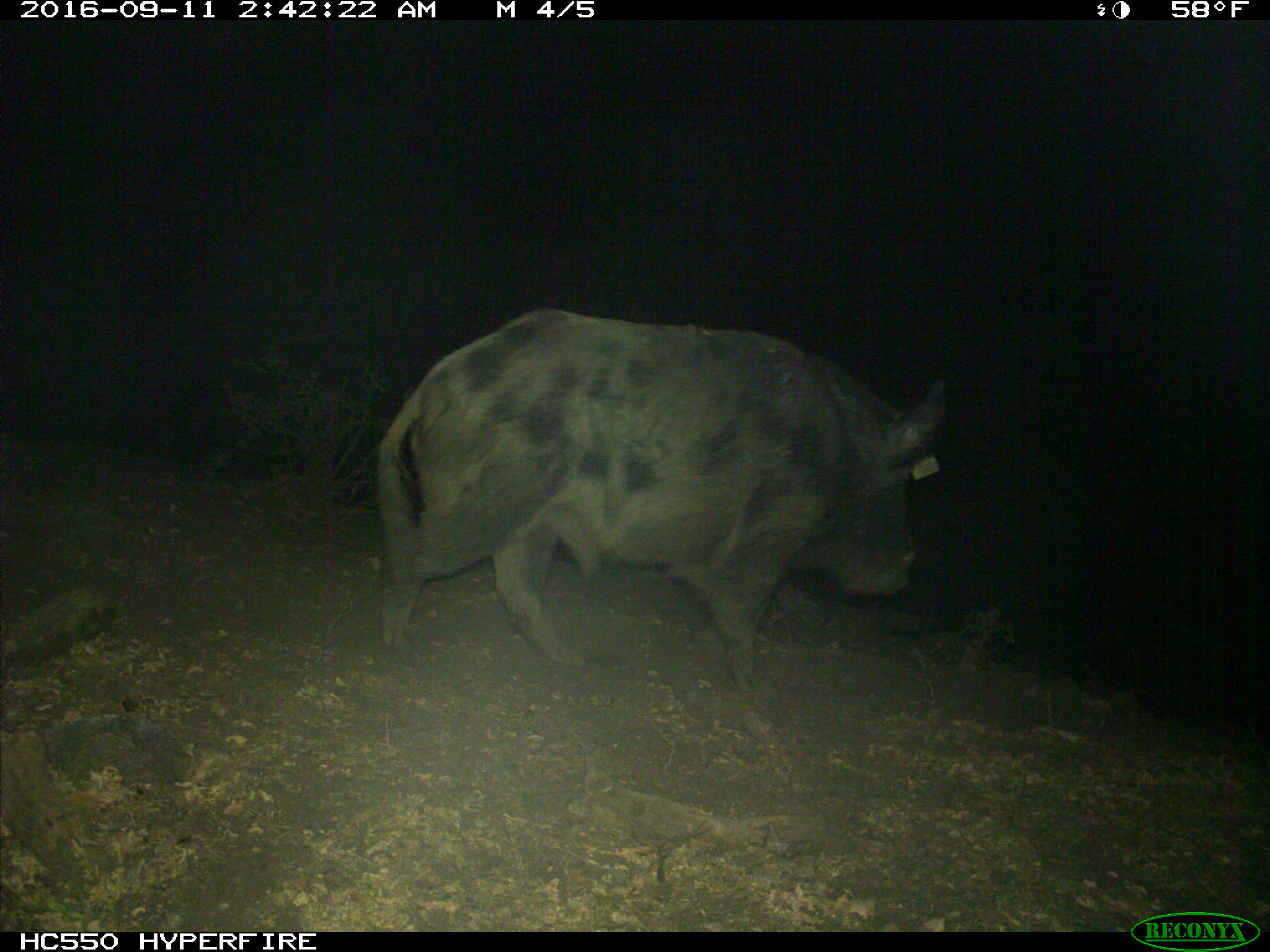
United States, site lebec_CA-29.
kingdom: Animalia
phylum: Chordata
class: Mammalia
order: Artiodactyla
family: Suidae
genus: Sus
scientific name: Sus scrofa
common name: wild boar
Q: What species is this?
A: Sus scrofa (wild boar).